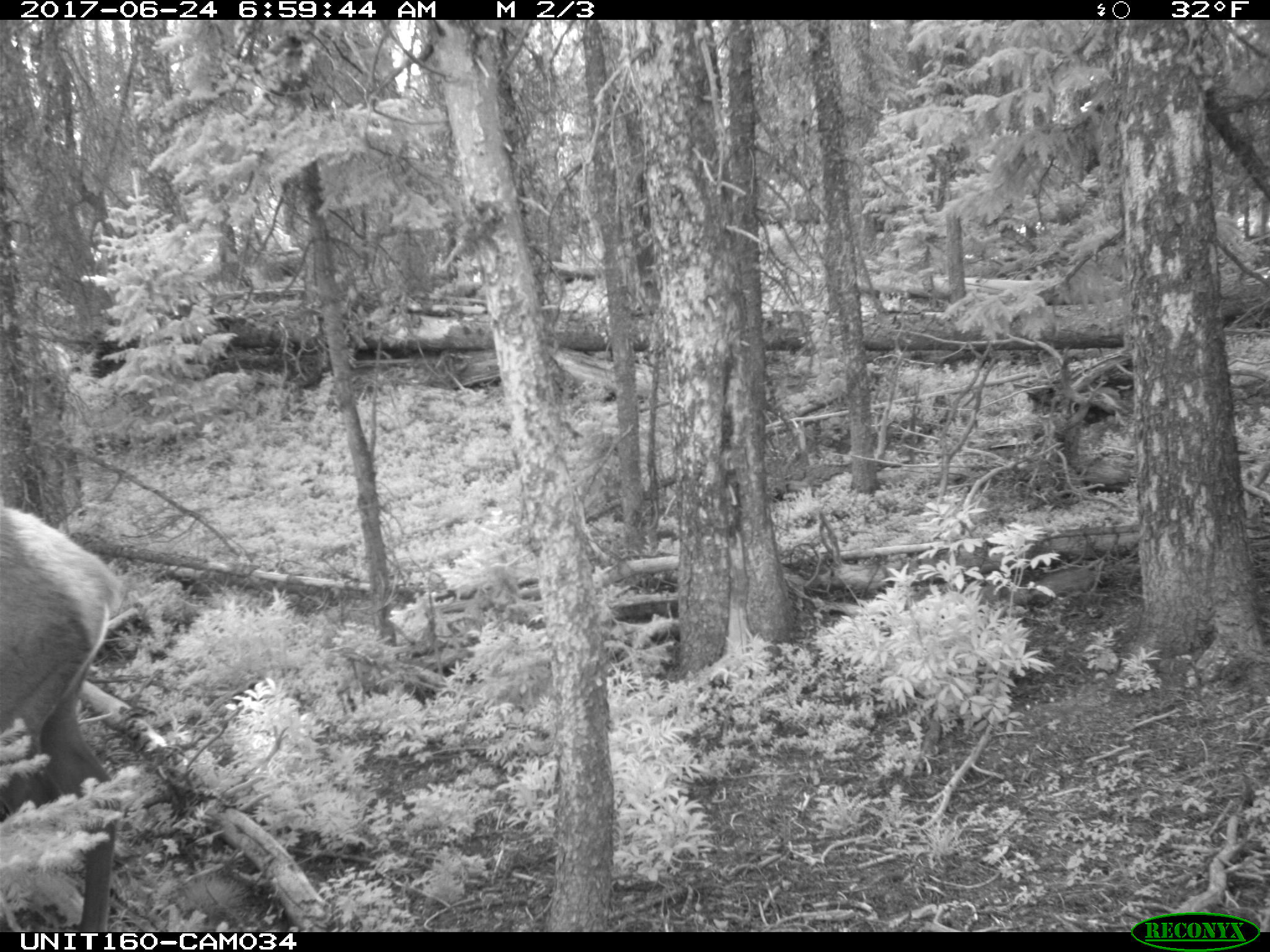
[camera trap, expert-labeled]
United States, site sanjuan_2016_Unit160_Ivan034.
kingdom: Animalia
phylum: Chordata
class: Mammalia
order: Artiodactyla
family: Cervidae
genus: Cervus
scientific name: Cervus elaphus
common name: red deer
Cervus elaphus (red deer).